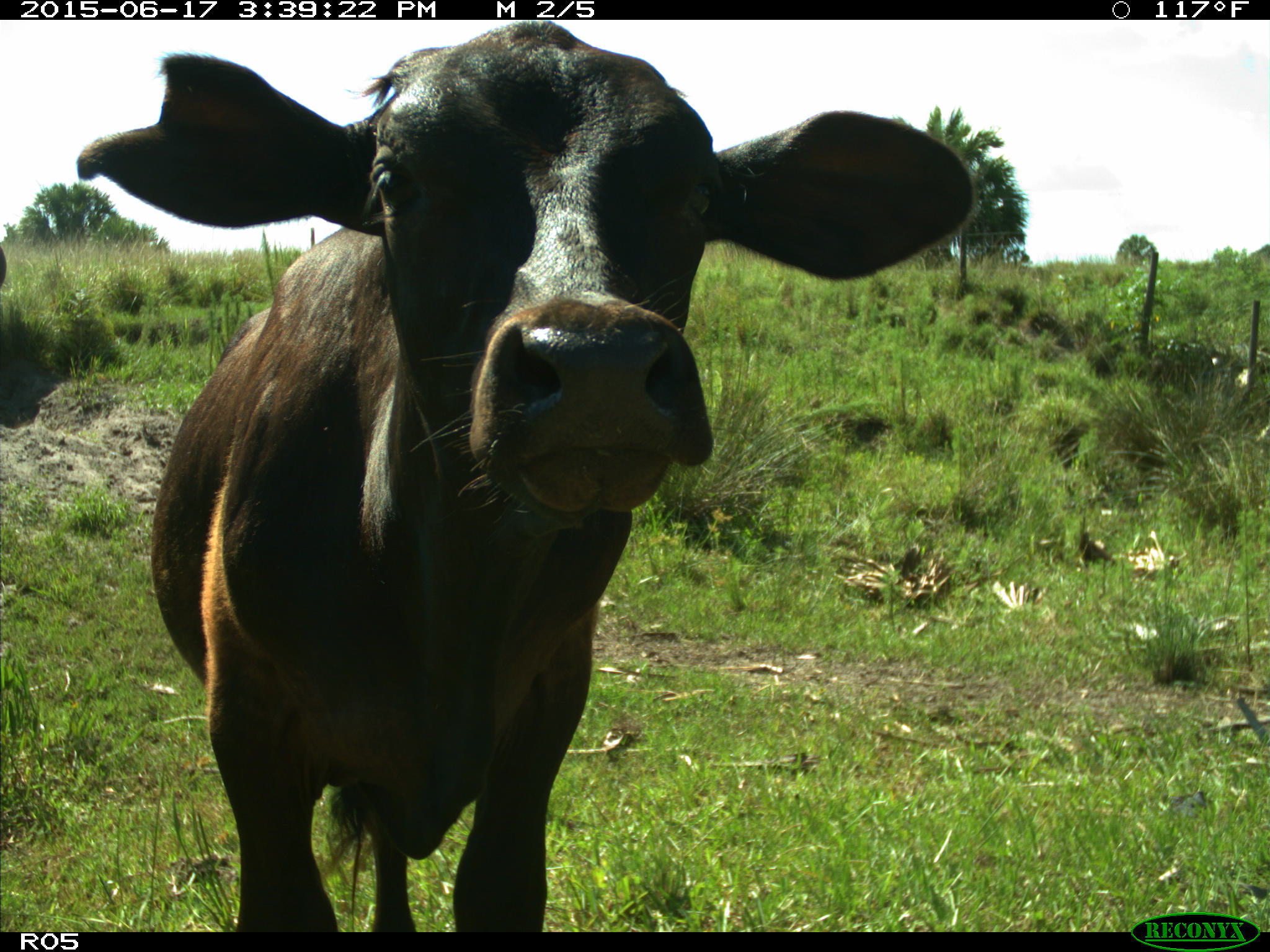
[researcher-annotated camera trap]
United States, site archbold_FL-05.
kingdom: Animalia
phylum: Chordata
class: Mammalia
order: Artiodactyla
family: Bovidae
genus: Bos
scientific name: Bos taurus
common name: domestic cow